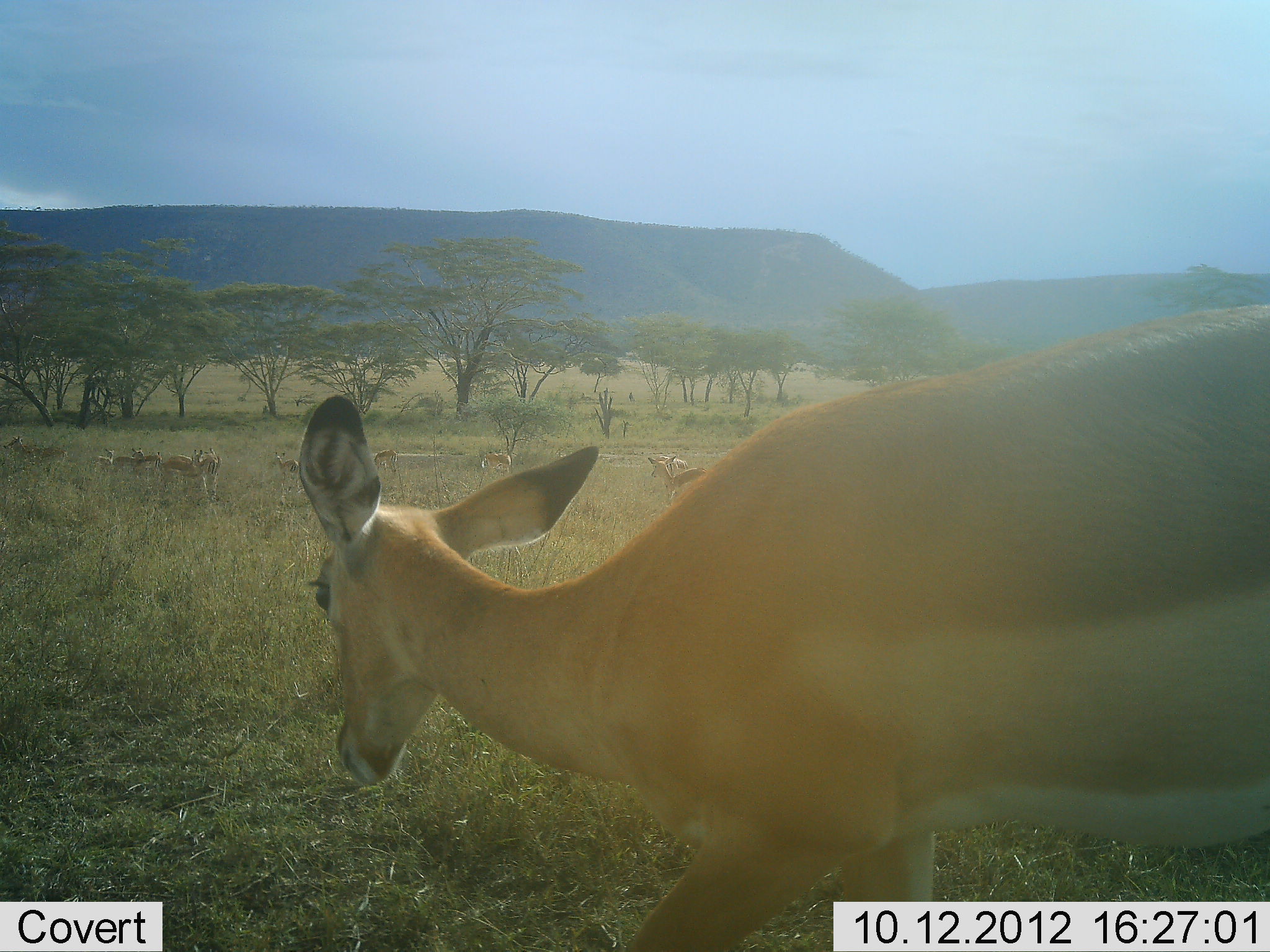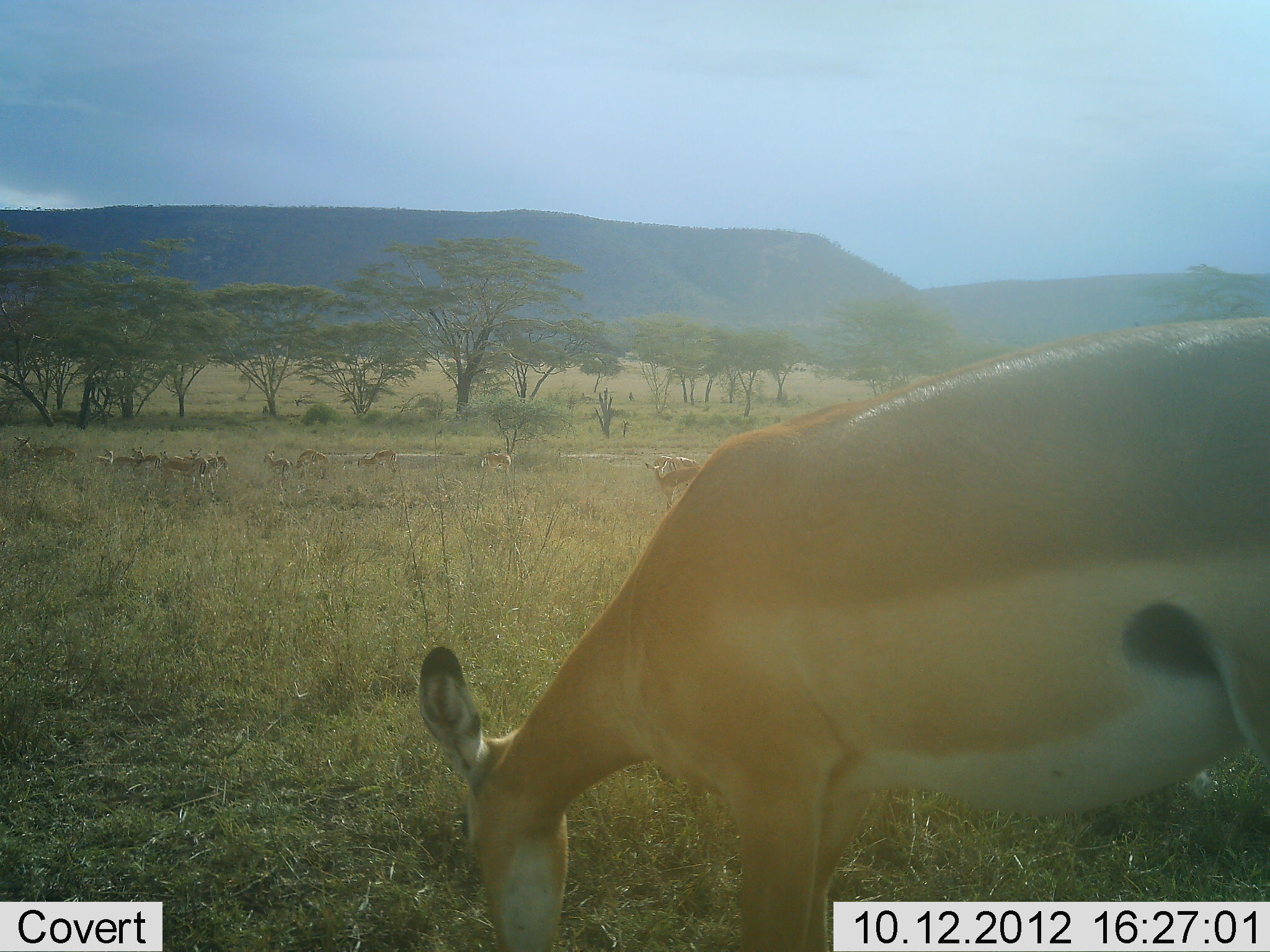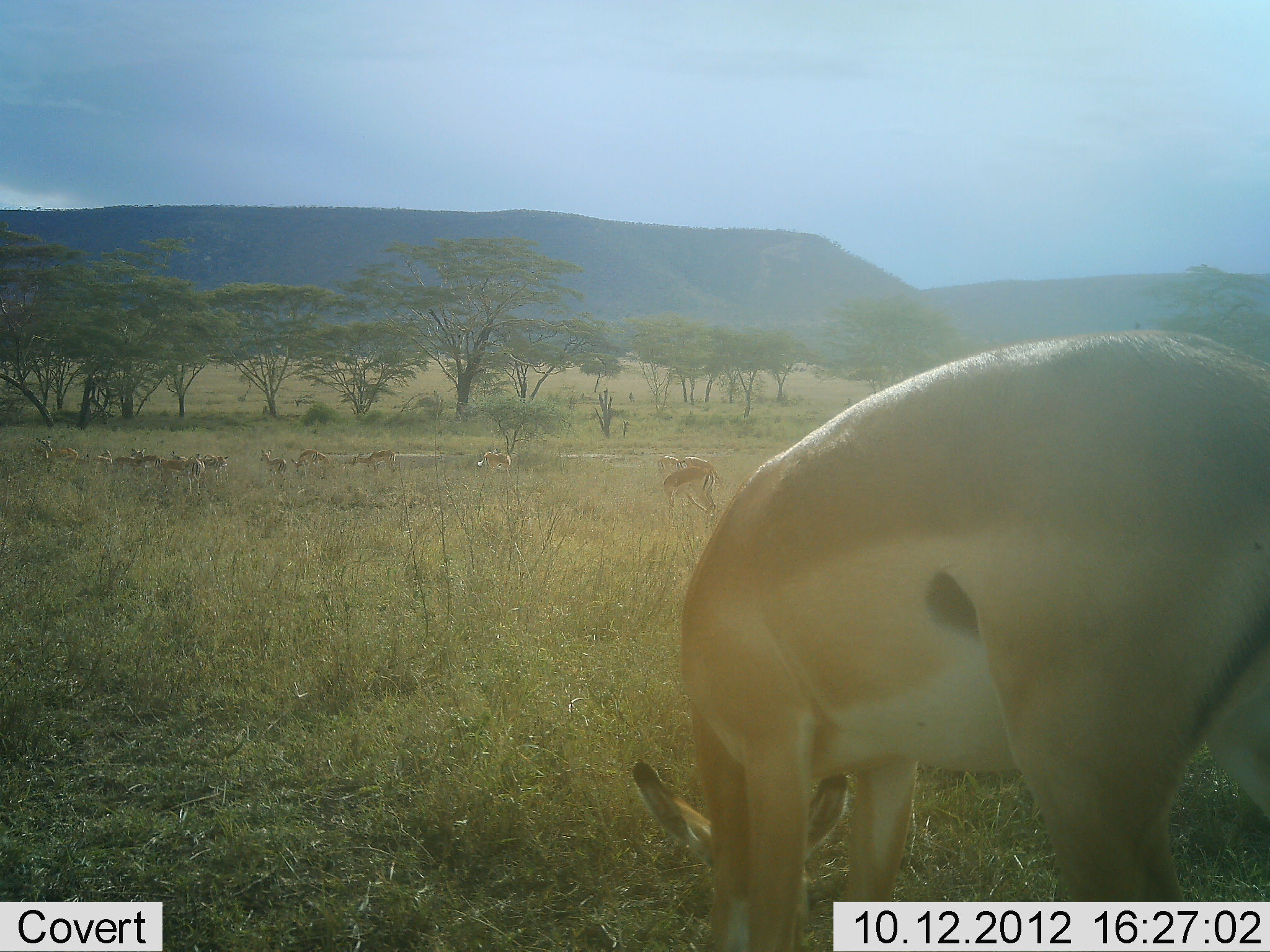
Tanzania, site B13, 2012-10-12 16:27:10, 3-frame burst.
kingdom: Animalia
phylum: Chordata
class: Mammalia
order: Artiodactyla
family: Bovidae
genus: Aepyceros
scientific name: Aepyceros melampus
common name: impala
Impala (Aepyceros melampus), count 11-50. Behavior (volunteer vote fractions): standing 70%, resting 0%, moving 30%, interacting 0%. Young present (vote fraction): 0%. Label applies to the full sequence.